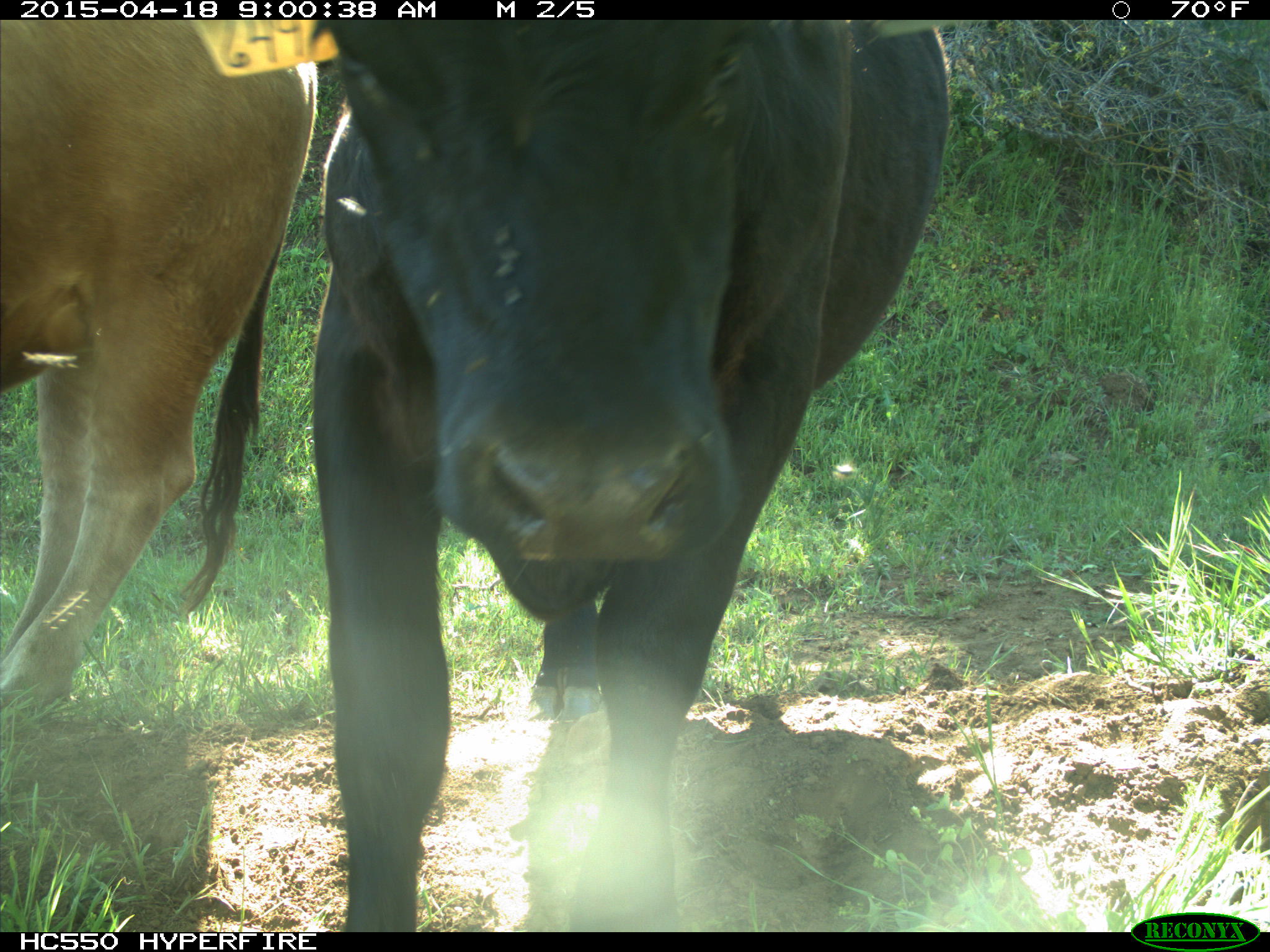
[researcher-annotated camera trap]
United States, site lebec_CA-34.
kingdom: Animalia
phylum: Chordata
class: Mammalia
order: Artiodactyla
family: Bovidae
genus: Bos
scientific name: Bos taurus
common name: domestic cow